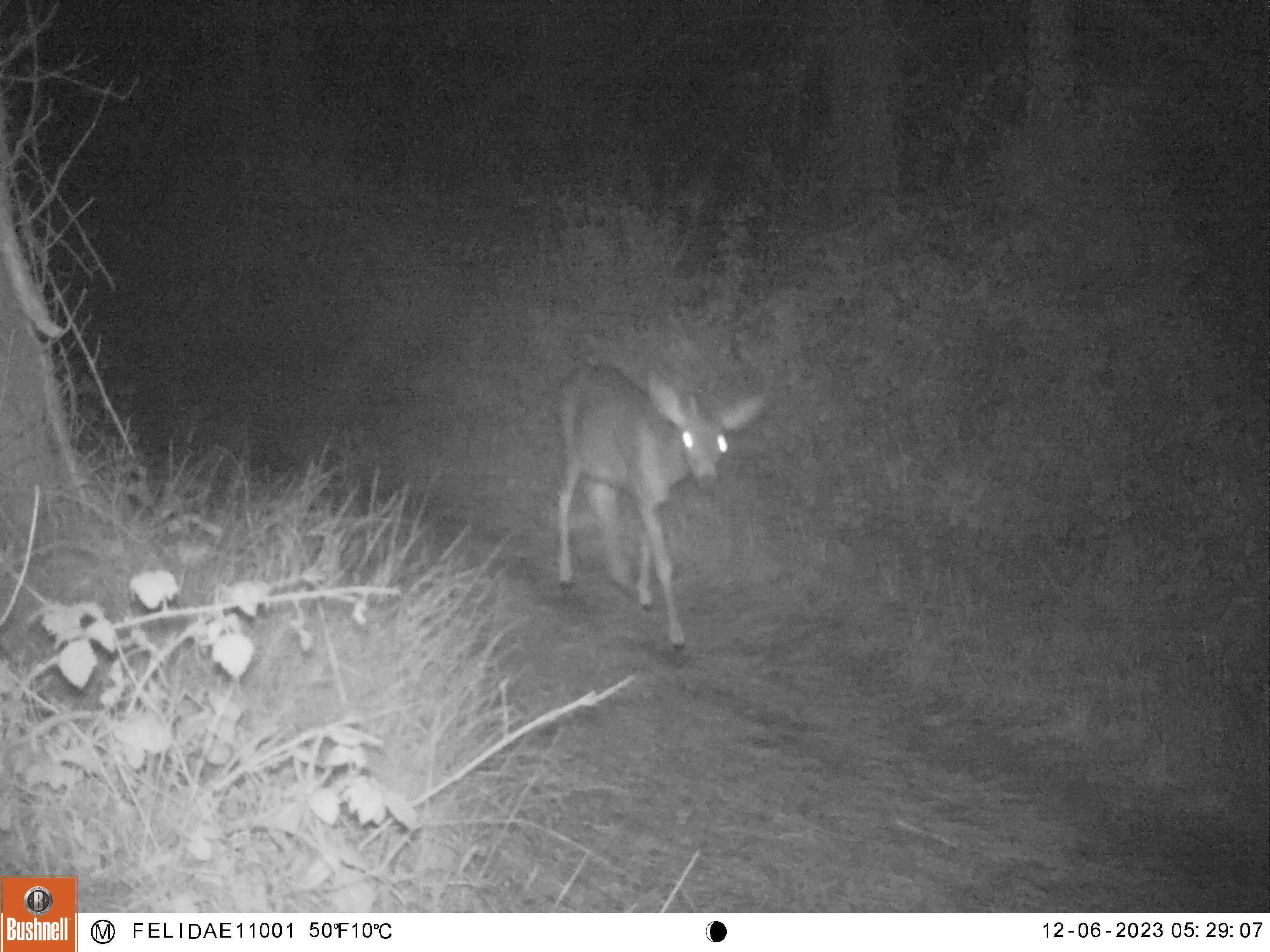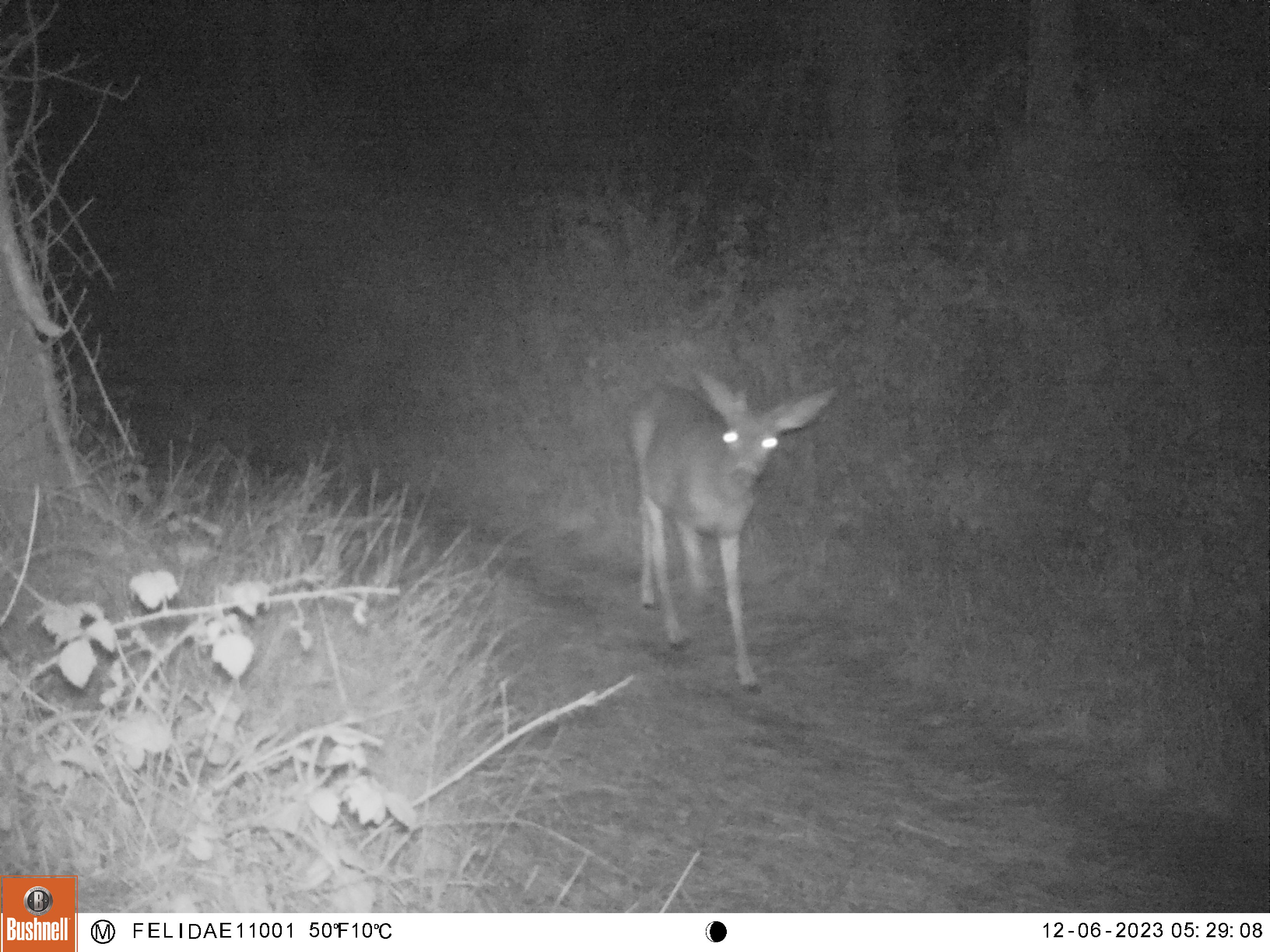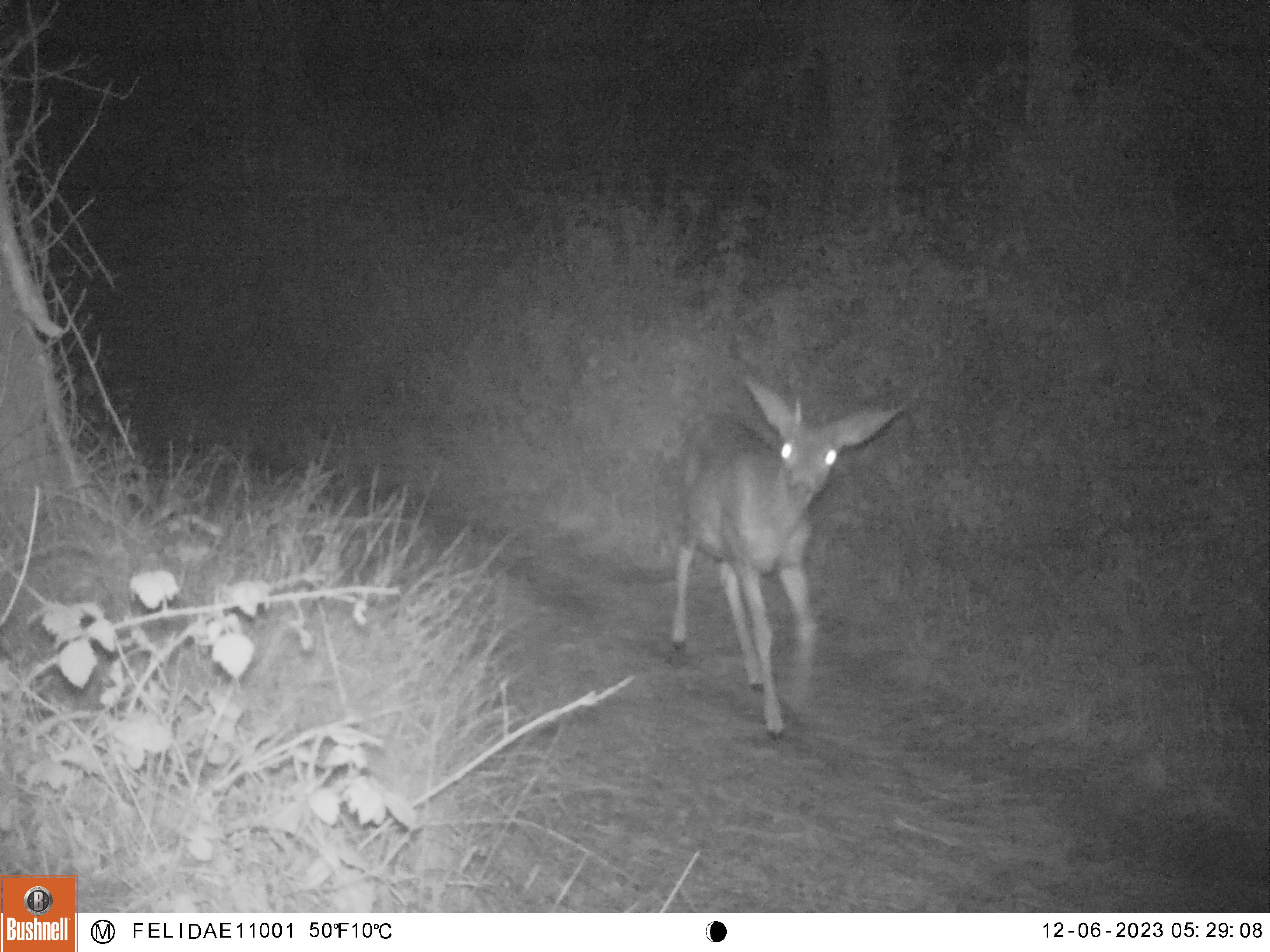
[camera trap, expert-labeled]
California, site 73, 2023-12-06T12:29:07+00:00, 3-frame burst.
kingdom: Animalia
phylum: Chordata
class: Mammalia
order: Artiodactyla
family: Cervidae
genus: Odocoileus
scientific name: Odocoileus hemionus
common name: mule deer